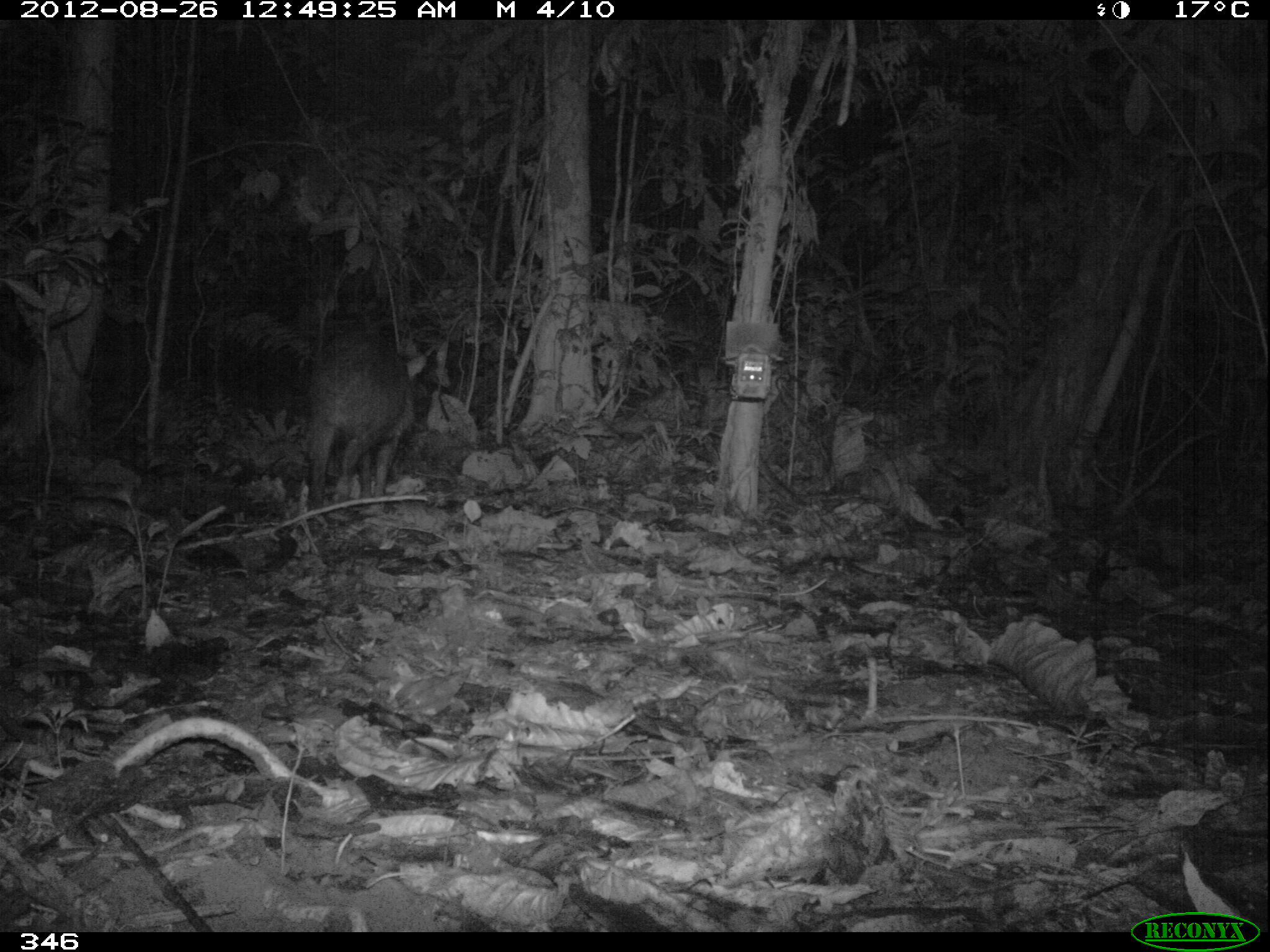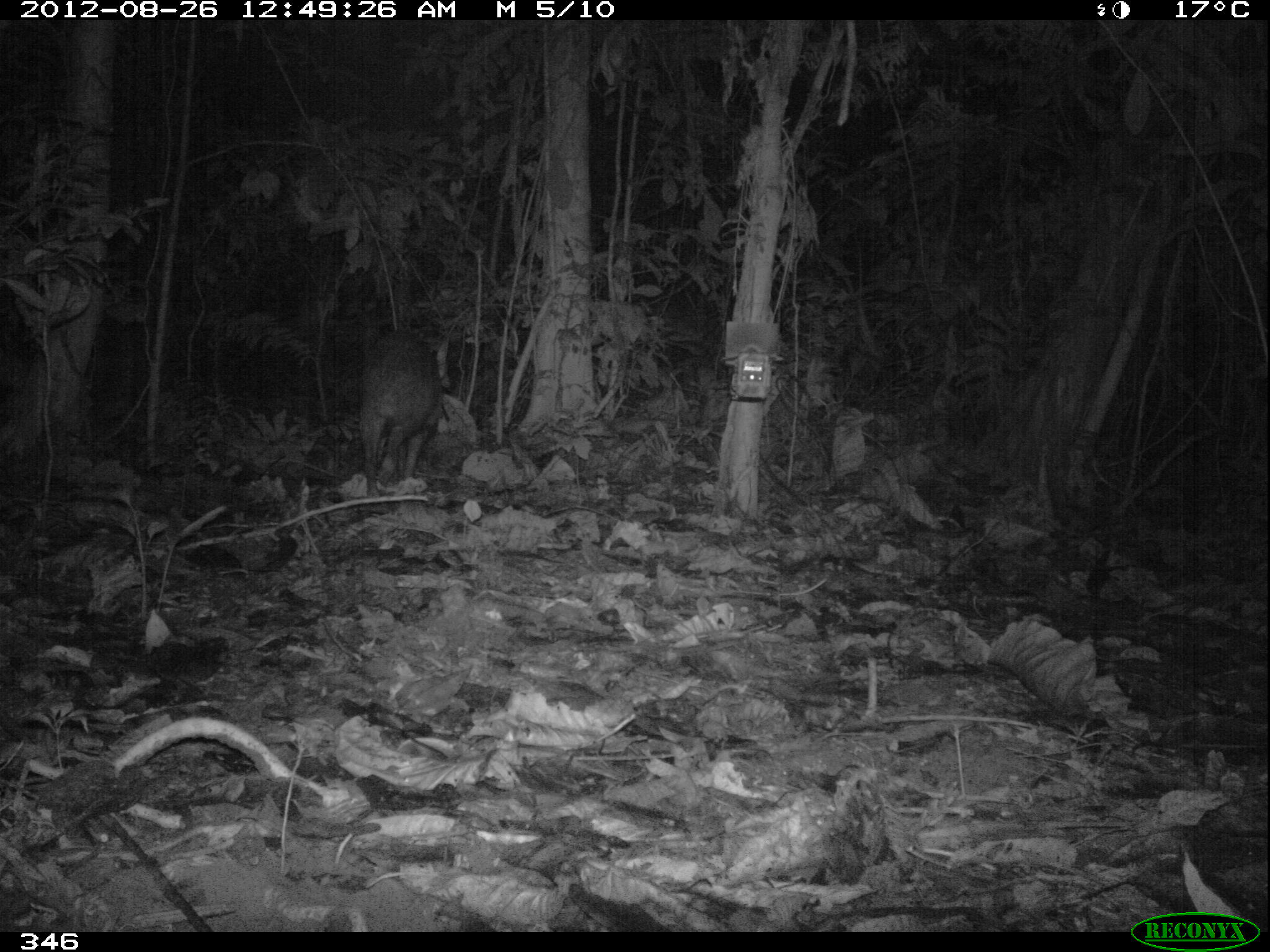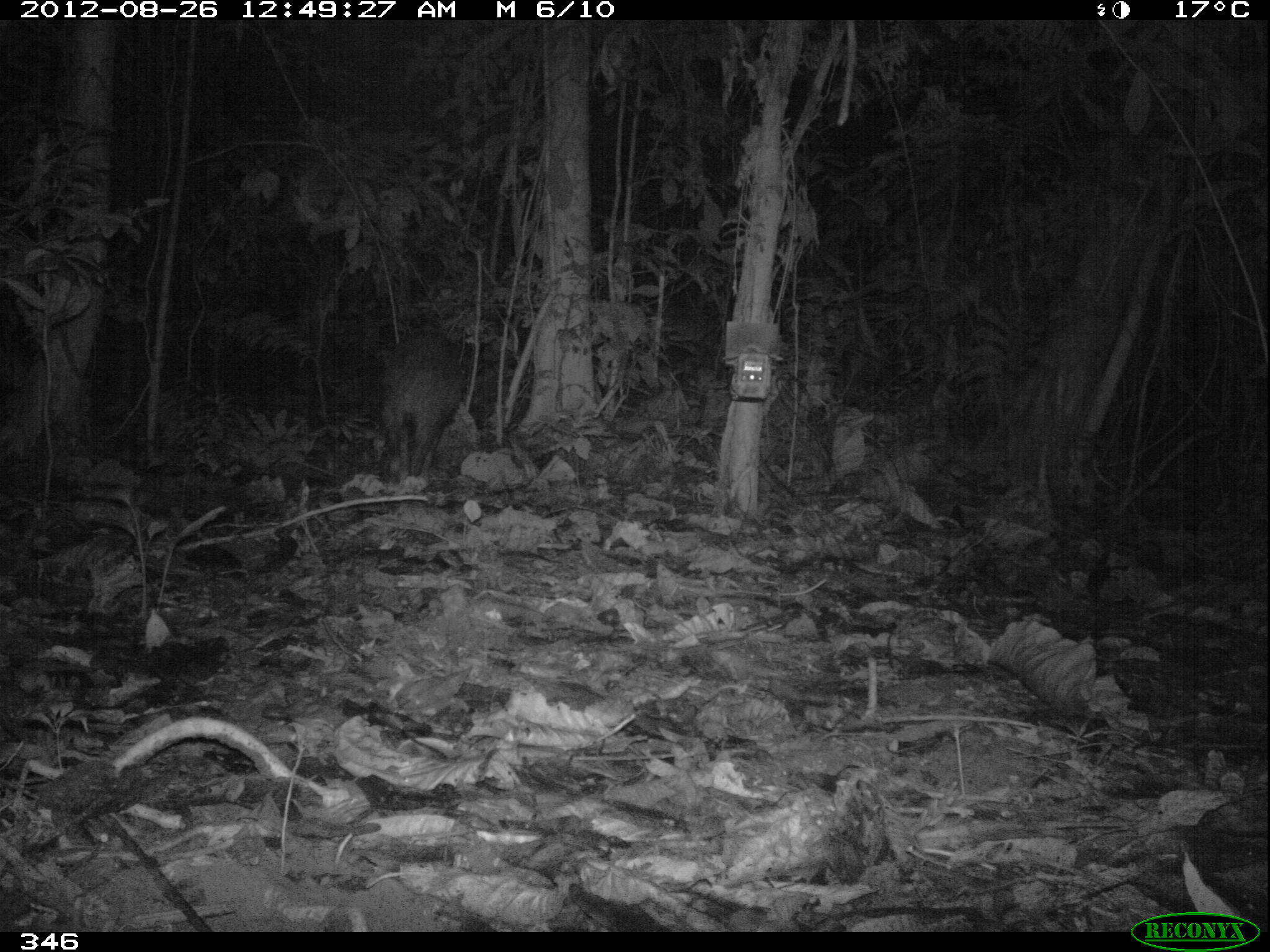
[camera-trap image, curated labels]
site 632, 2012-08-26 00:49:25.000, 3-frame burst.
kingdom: Animalia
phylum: Chordata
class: Mammalia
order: Artiodactyla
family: Tayassuidae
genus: Tayassu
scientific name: Tayassu pecari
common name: white-lipped peccary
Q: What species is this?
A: Tayassu pecari (white-lipped peccary).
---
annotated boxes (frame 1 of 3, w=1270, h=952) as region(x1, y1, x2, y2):
tayassu pecari: region(304, 324, 427, 508)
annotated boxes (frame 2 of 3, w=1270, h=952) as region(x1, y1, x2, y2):
tayassu pecari: region(359, 331, 444, 498)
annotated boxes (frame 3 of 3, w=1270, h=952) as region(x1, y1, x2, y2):
tayassu pecari: region(376, 327, 466, 481)